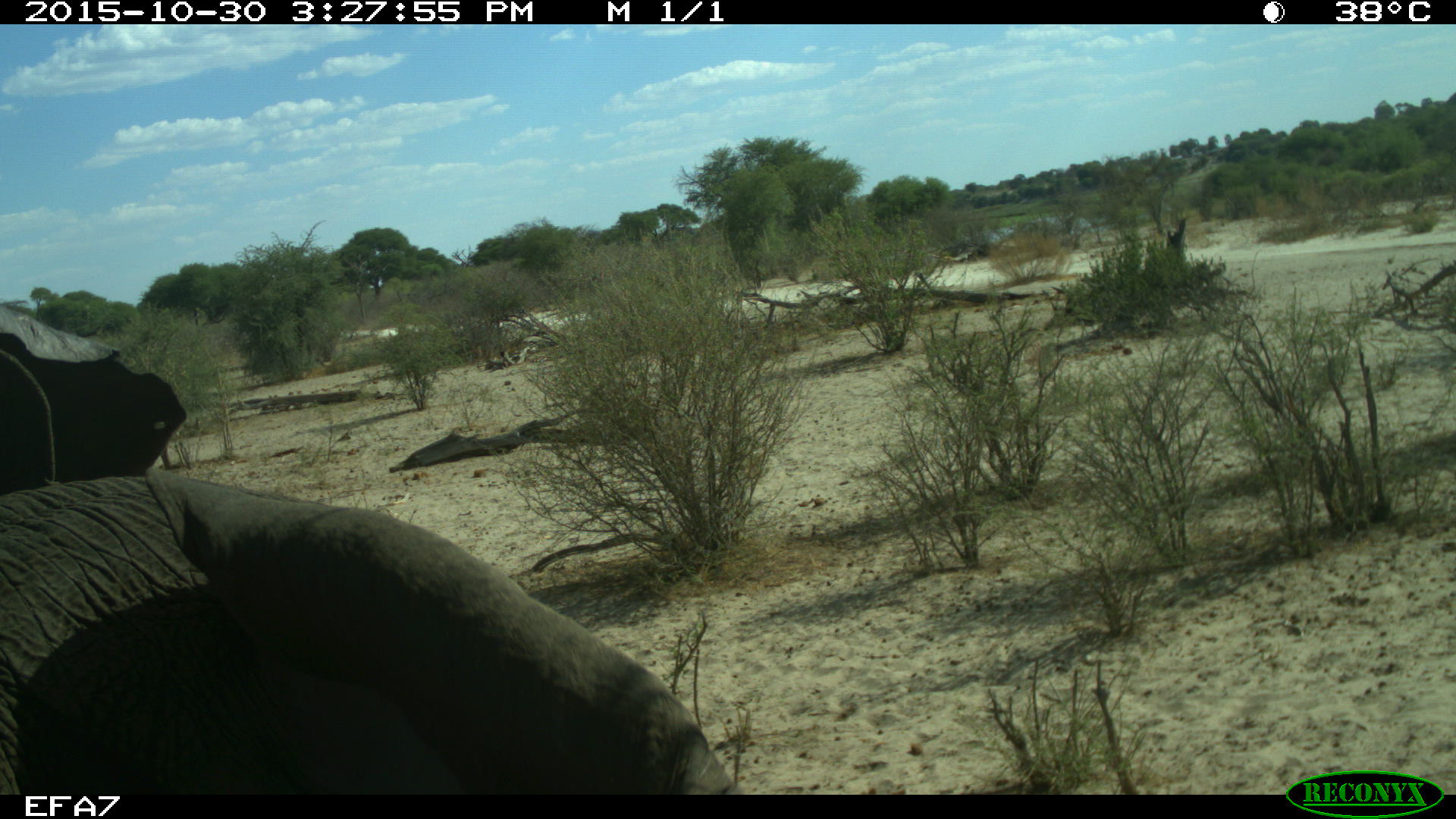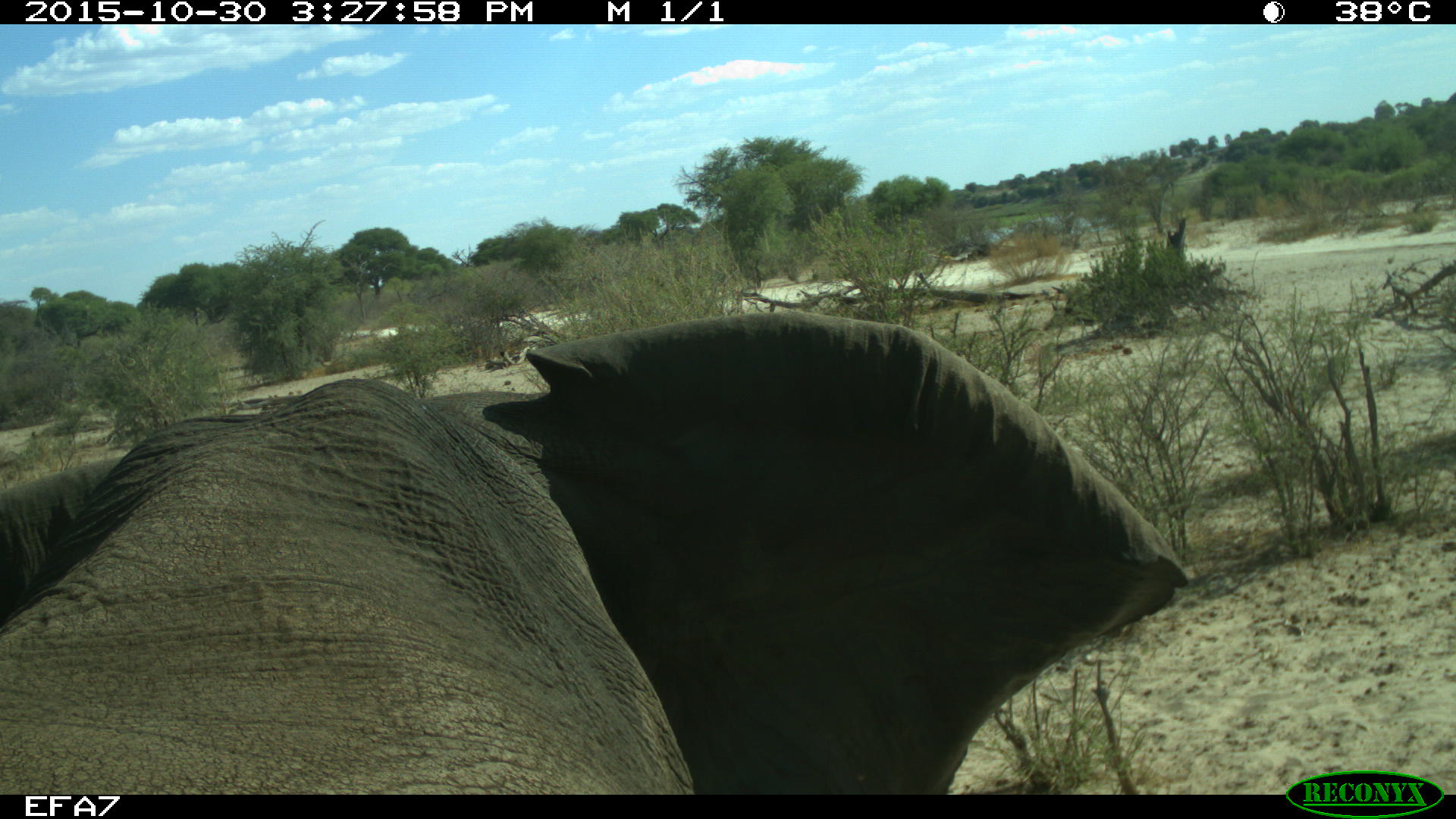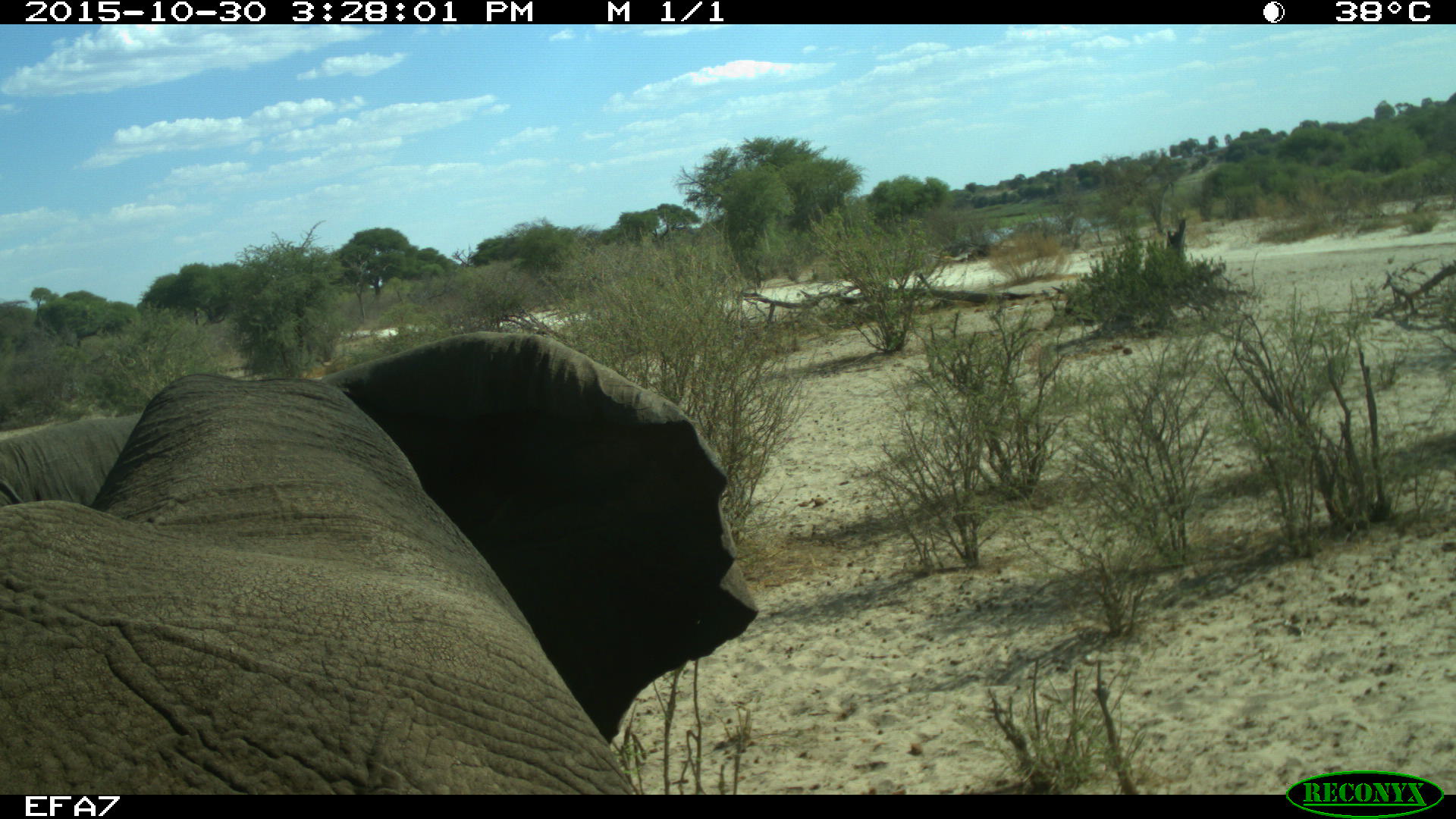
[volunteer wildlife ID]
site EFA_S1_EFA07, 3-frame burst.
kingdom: Animalia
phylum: Chordata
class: Mammalia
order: Proboscidea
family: Elephantidae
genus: Loxodonta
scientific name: Loxodonta africana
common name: african bush elephant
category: elephant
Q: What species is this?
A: Elephant (african bush elephant) (Loxodonta africana).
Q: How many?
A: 1.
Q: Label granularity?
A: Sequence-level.